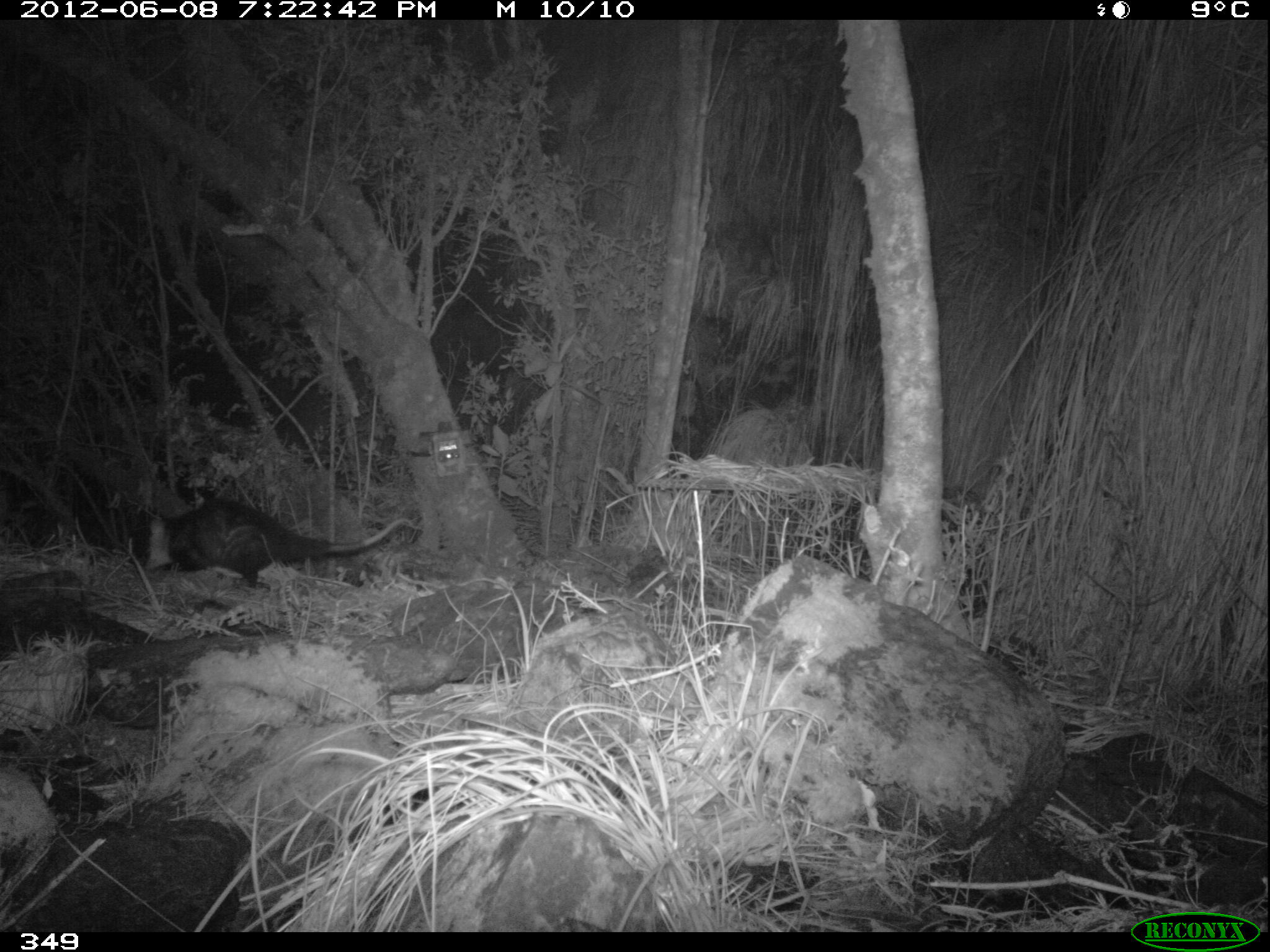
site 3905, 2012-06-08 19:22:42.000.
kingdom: Animalia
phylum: Chordata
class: Mammalia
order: Didelphimorphia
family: Didelphidae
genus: Didelphis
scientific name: Didelphis pernigra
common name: andean white-eared opossum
Didelphis pernigra (andean white-eared opossum).